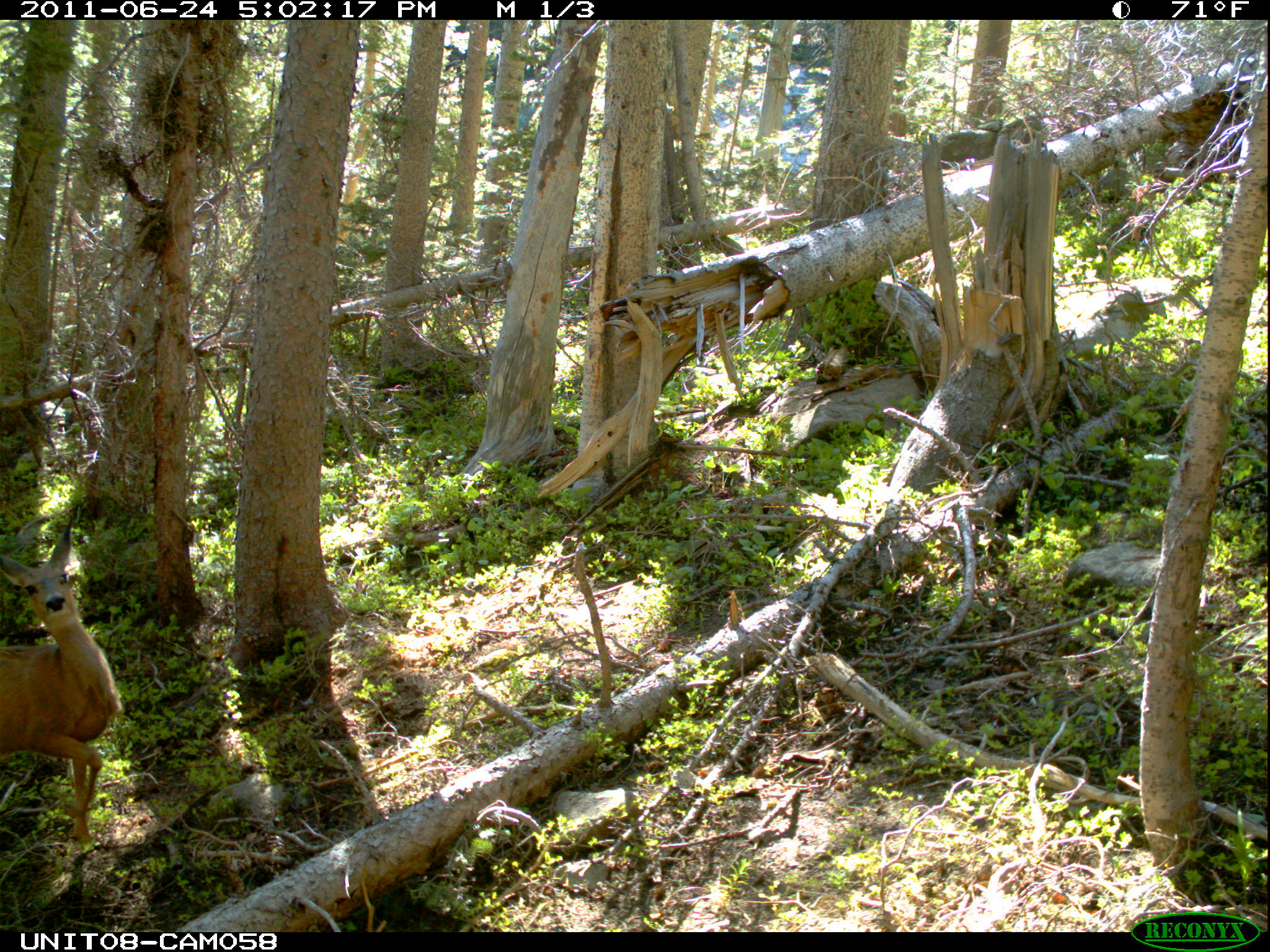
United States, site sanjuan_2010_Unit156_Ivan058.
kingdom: Animalia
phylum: Chordata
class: Mammalia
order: Artiodactyla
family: Cervidae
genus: Odocoileus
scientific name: Odocoileus hemionus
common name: mule deer